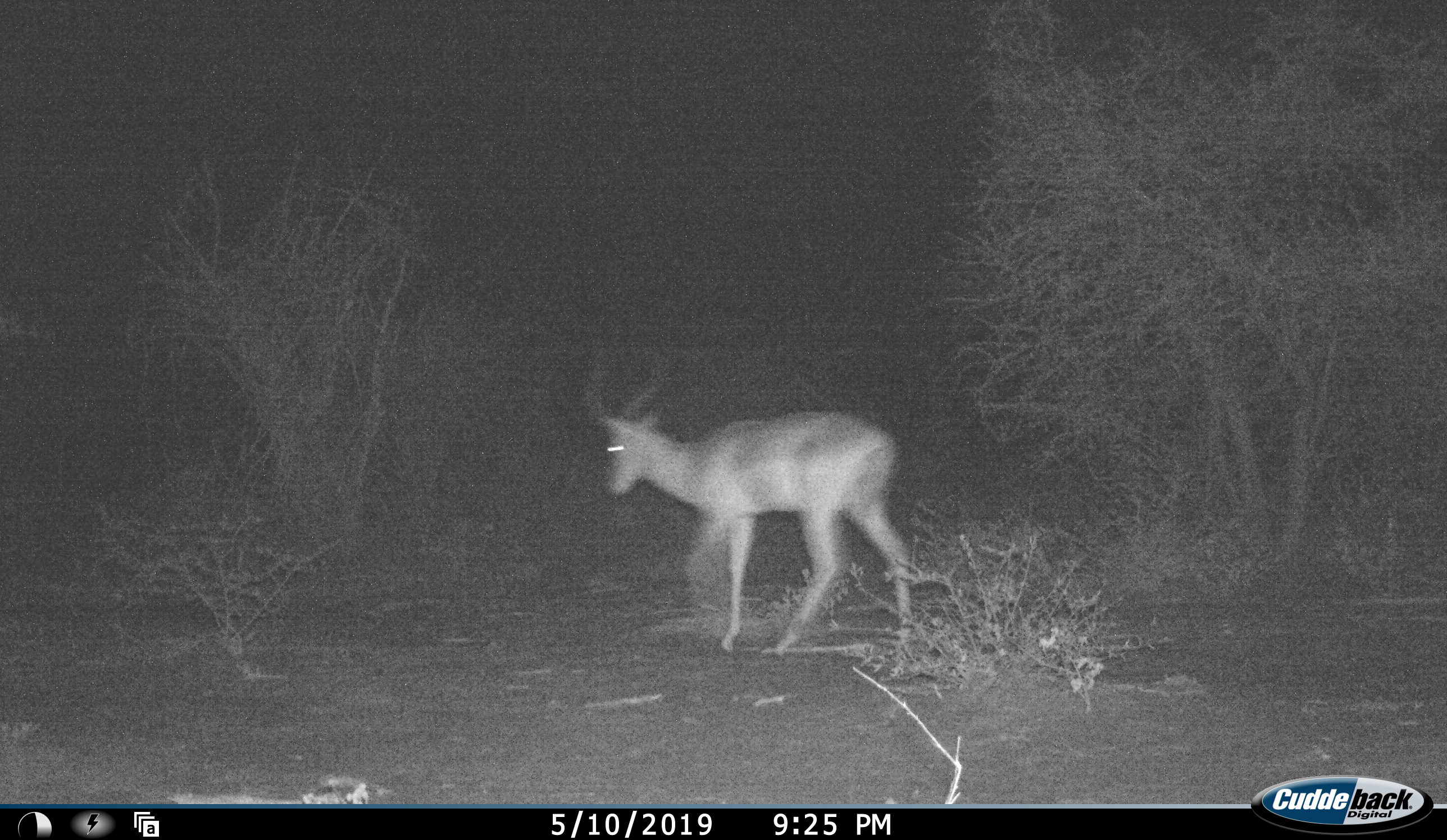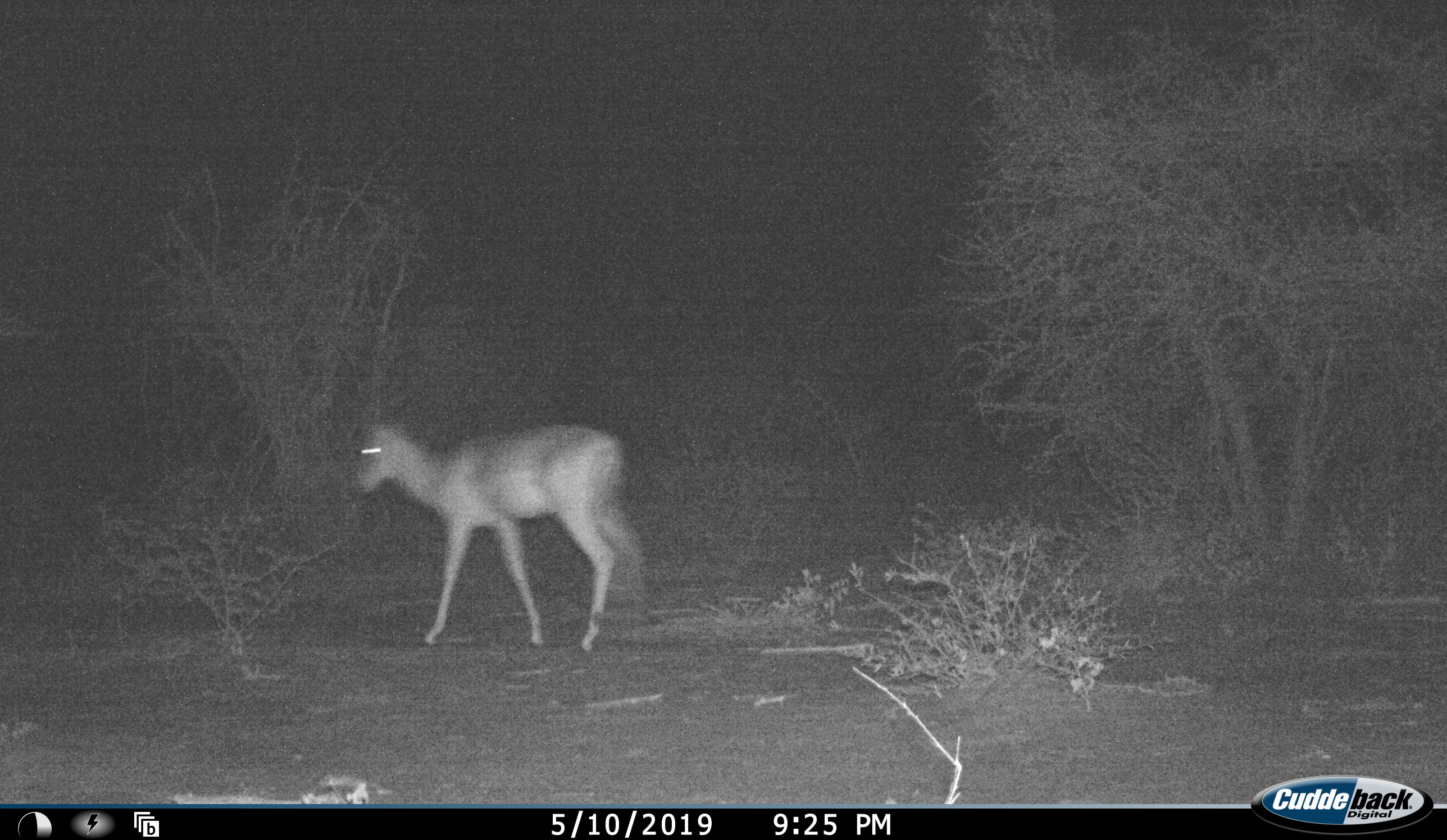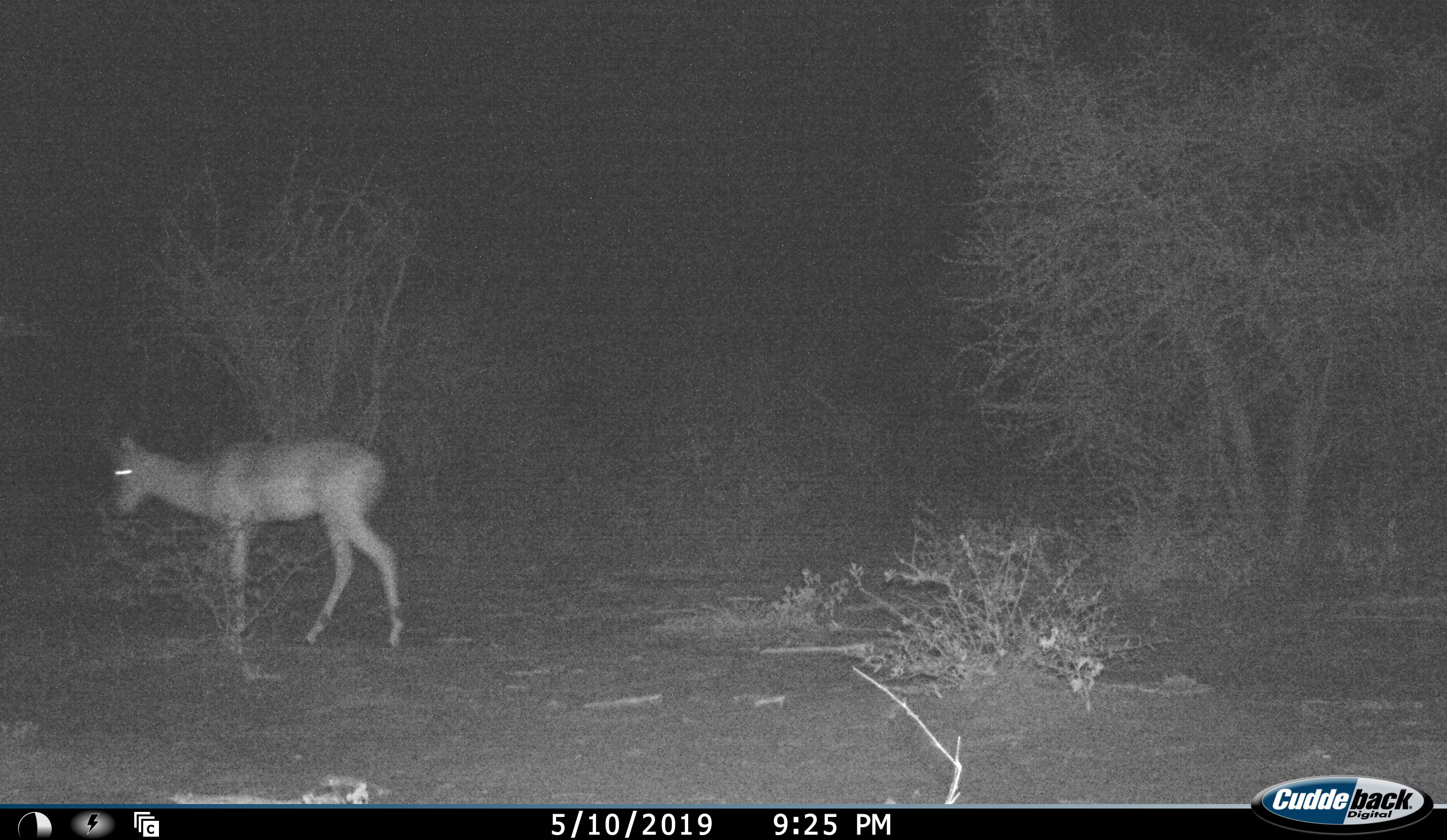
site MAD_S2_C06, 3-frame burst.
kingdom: Animalia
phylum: Chordata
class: Mammalia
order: Artiodactyla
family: Bovidae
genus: Aepyceros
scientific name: Aepyceros melampus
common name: impala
Impala (Aepyceros melampus), count 1. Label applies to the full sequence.